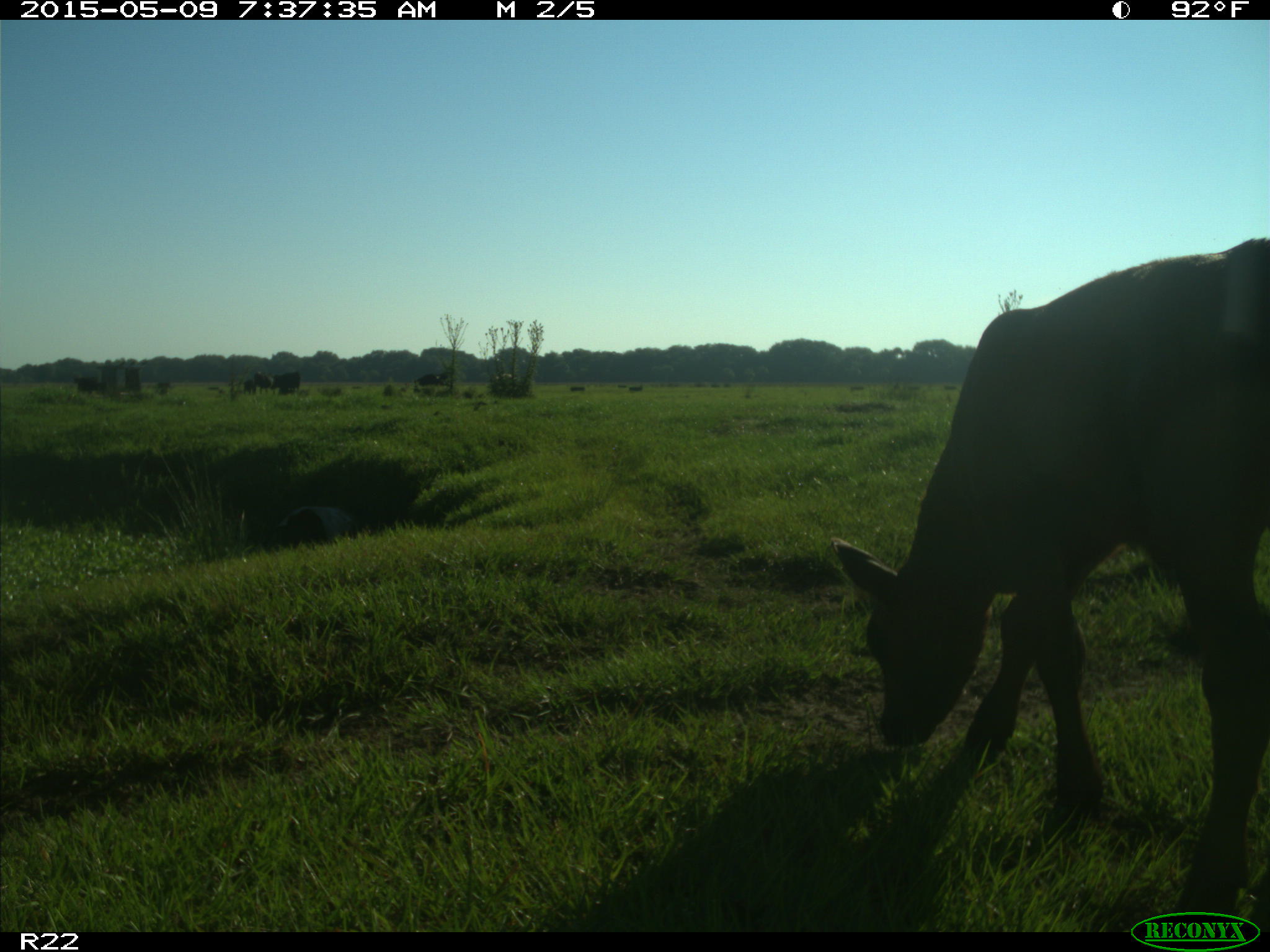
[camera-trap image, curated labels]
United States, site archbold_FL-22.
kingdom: Animalia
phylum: Chordata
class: Mammalia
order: Artiodactyla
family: Bovidae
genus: Bos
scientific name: Bos taurus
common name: domestic cow